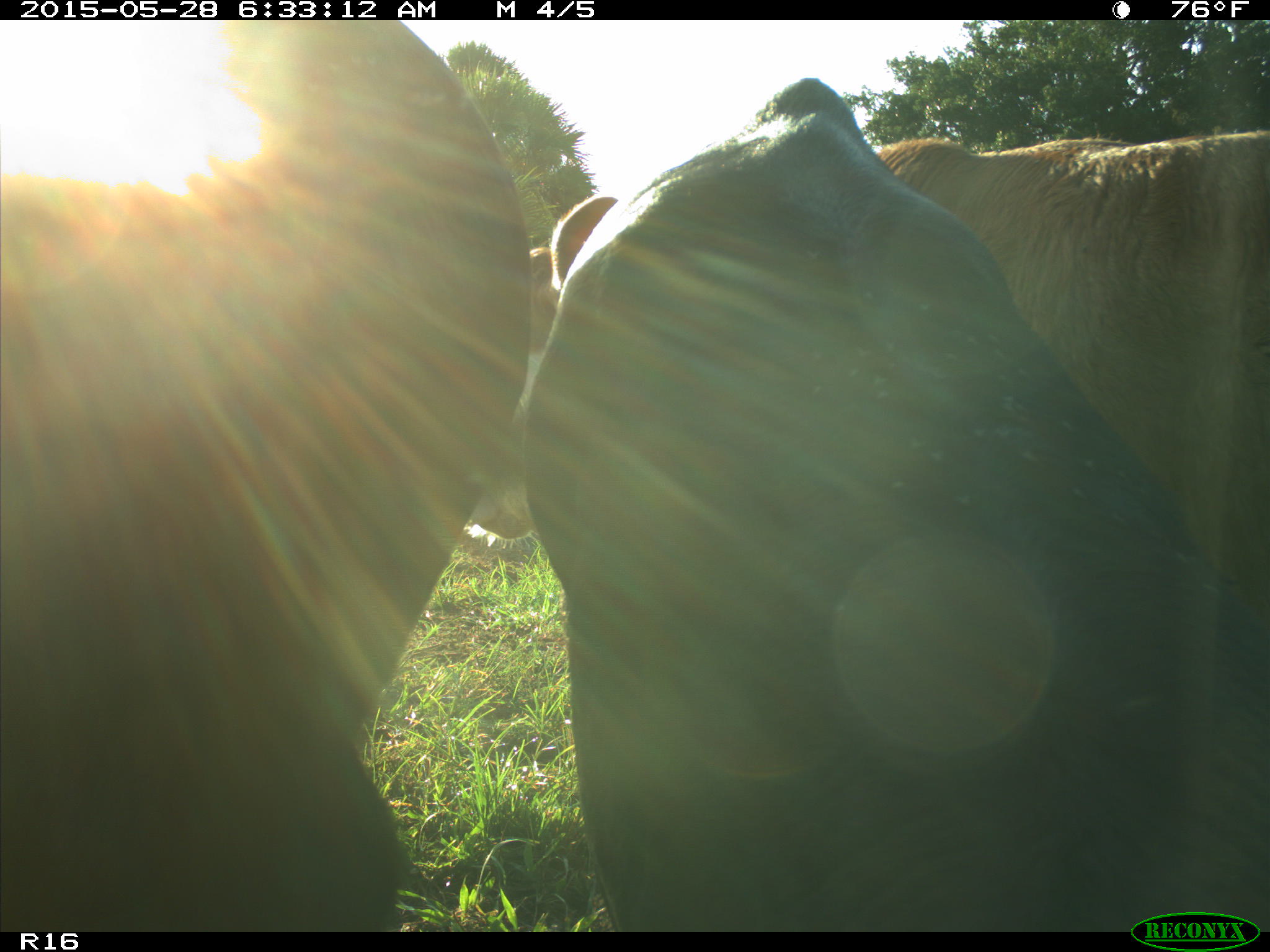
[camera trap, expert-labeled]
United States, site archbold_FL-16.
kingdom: Animalia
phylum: Chordata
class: Mammalia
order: Artiodactyla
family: Bovidae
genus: Bos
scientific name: Bos taurus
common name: domestic cow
Bos taurus (domestic cow).